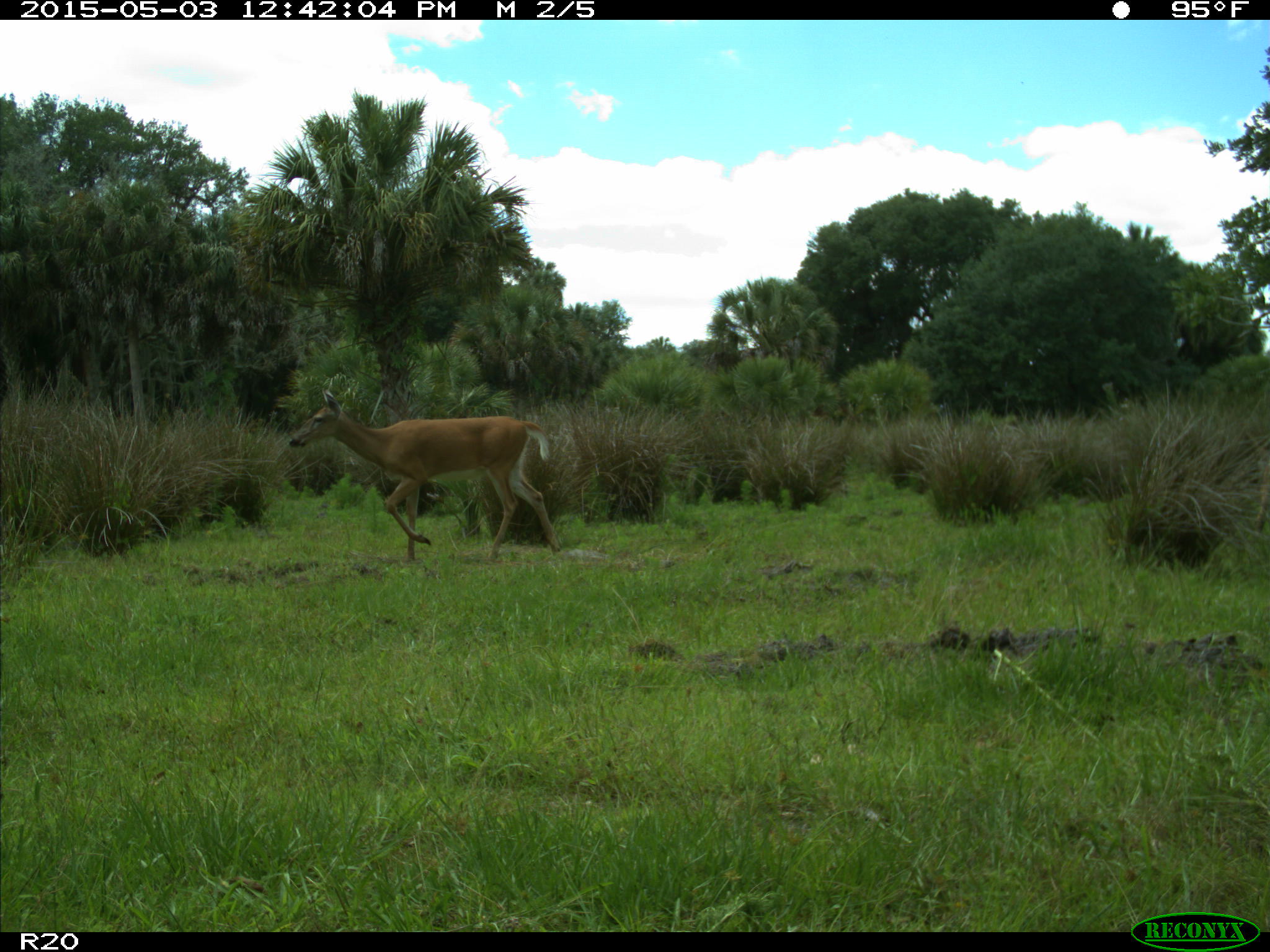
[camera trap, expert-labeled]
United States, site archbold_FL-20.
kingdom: Animalia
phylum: Chordata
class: Mammalia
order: Artiodactyla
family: Cervidae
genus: Odocoileus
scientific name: Odocoileus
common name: deer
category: unidentified deer